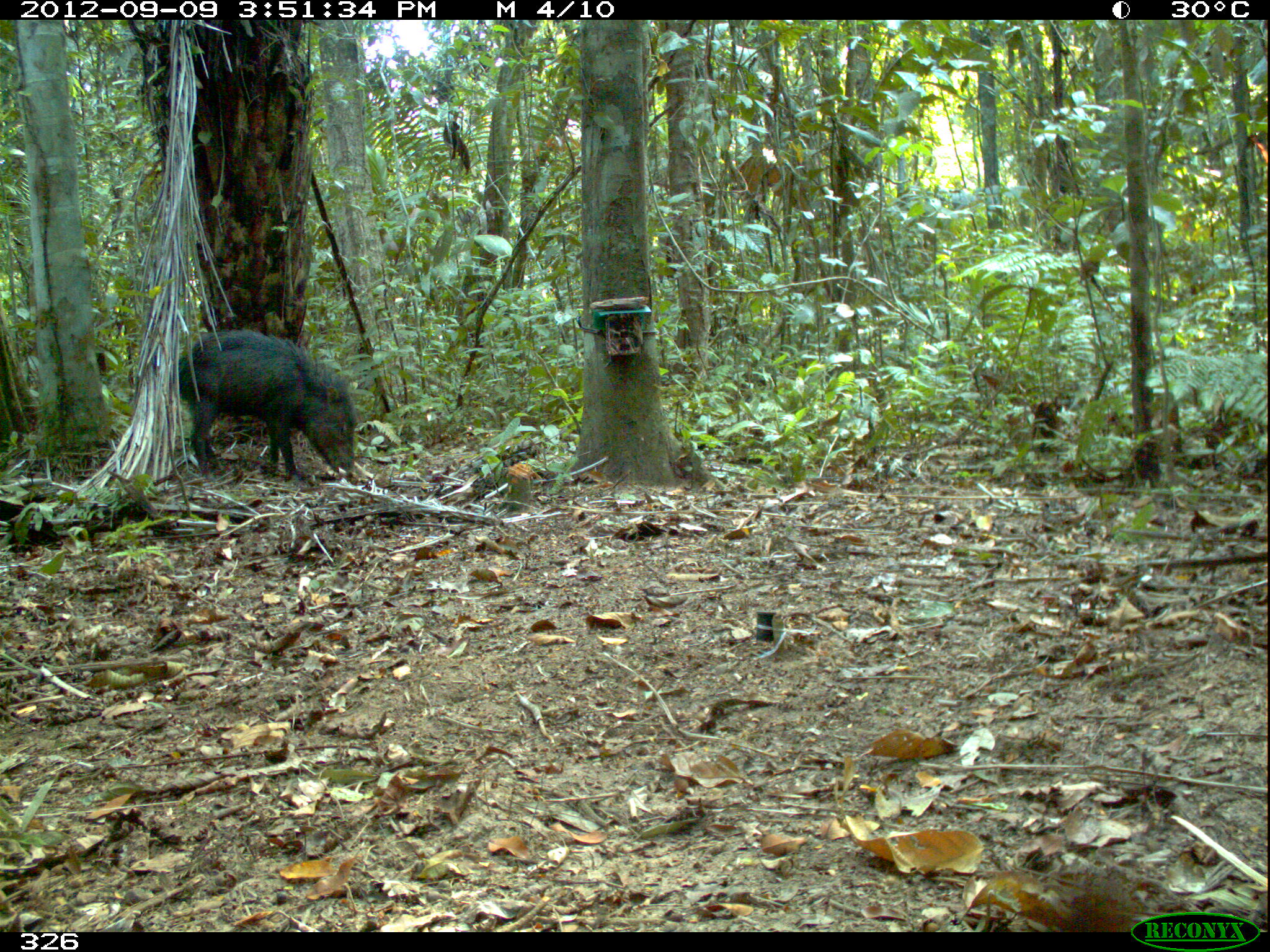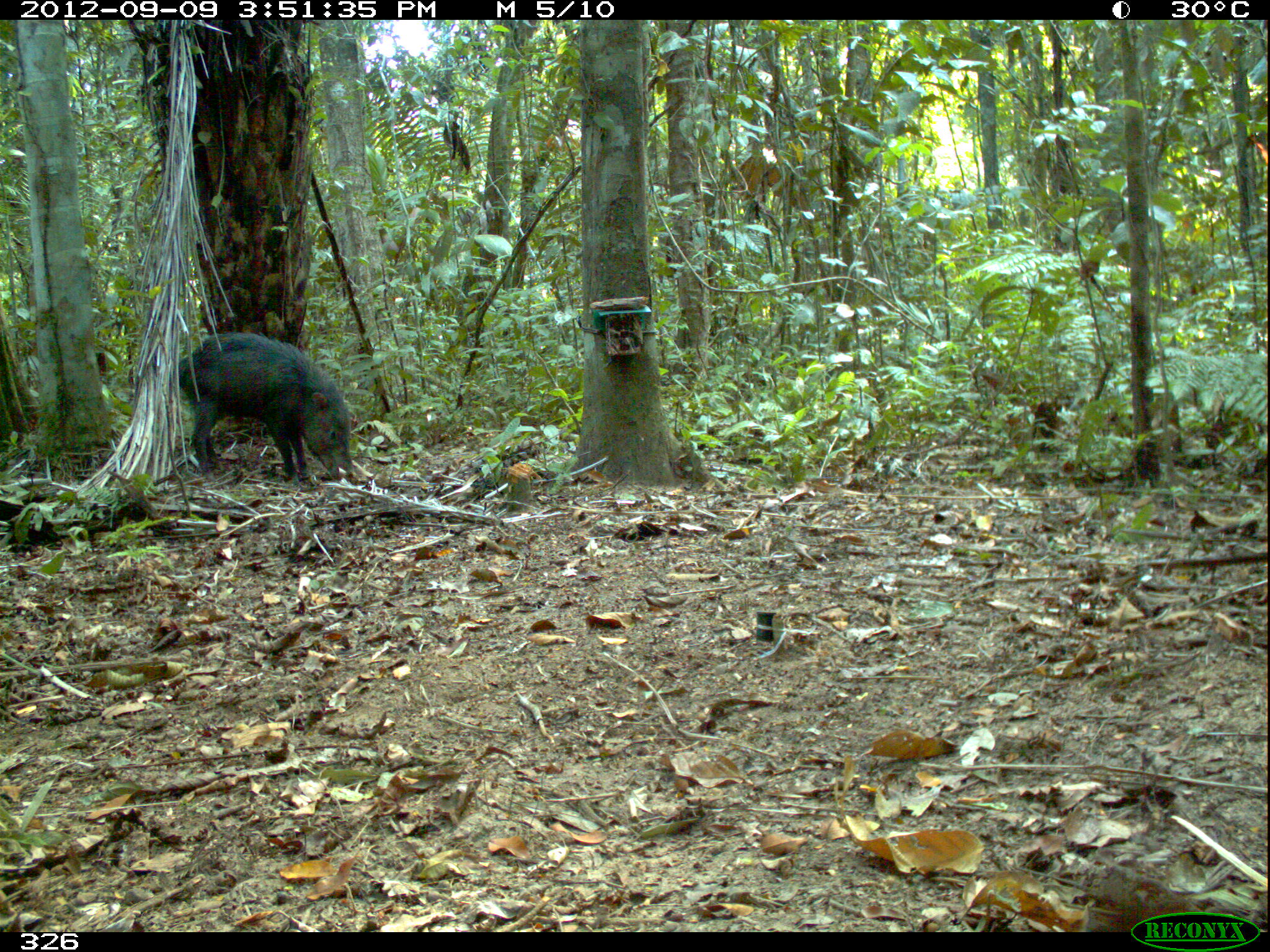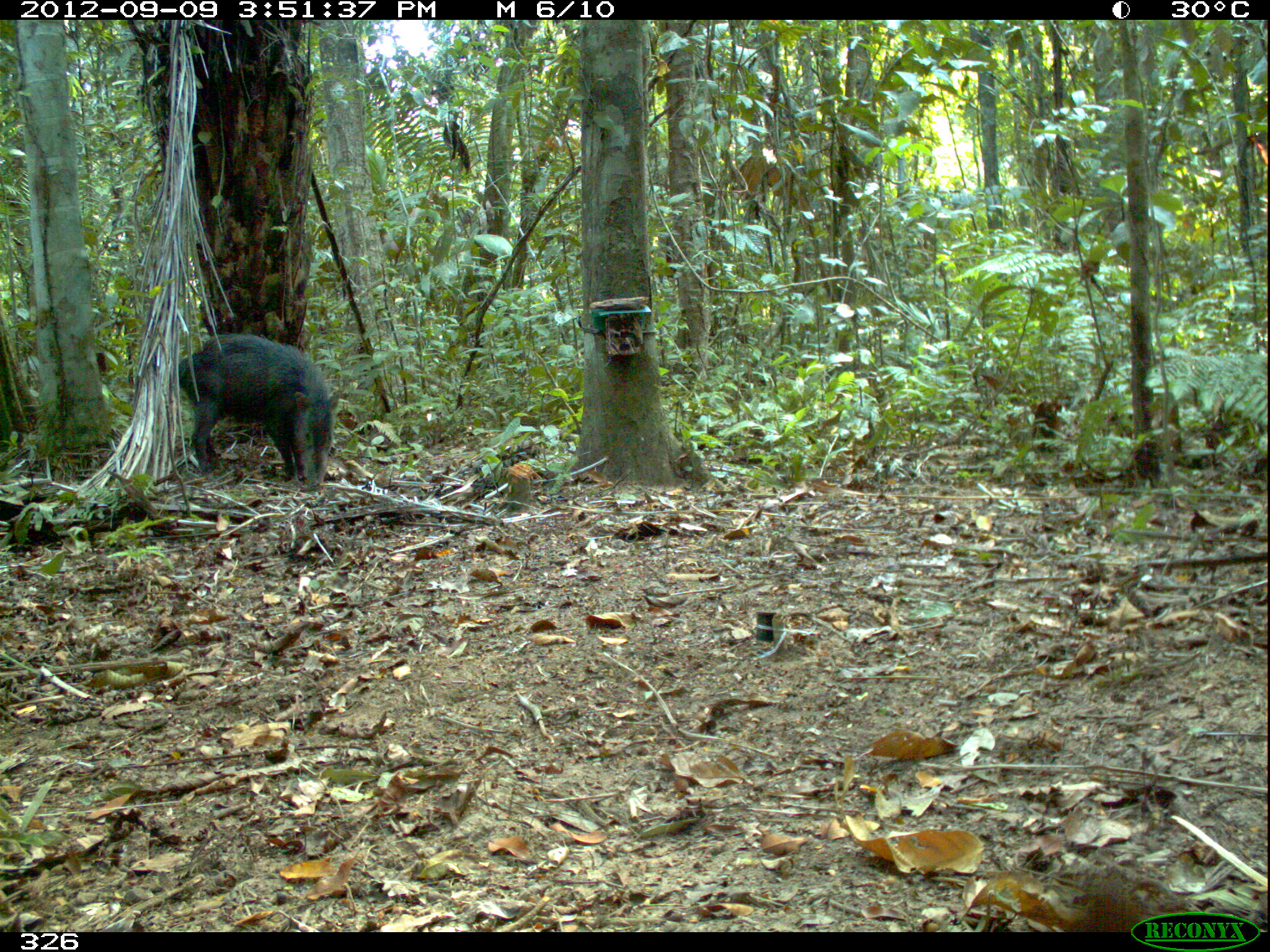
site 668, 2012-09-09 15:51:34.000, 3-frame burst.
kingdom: Animalia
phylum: Chordata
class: Mammalia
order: Artiodactyla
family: Tayassuidae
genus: Tayassu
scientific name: Tayassu pecari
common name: white-lipped peccary